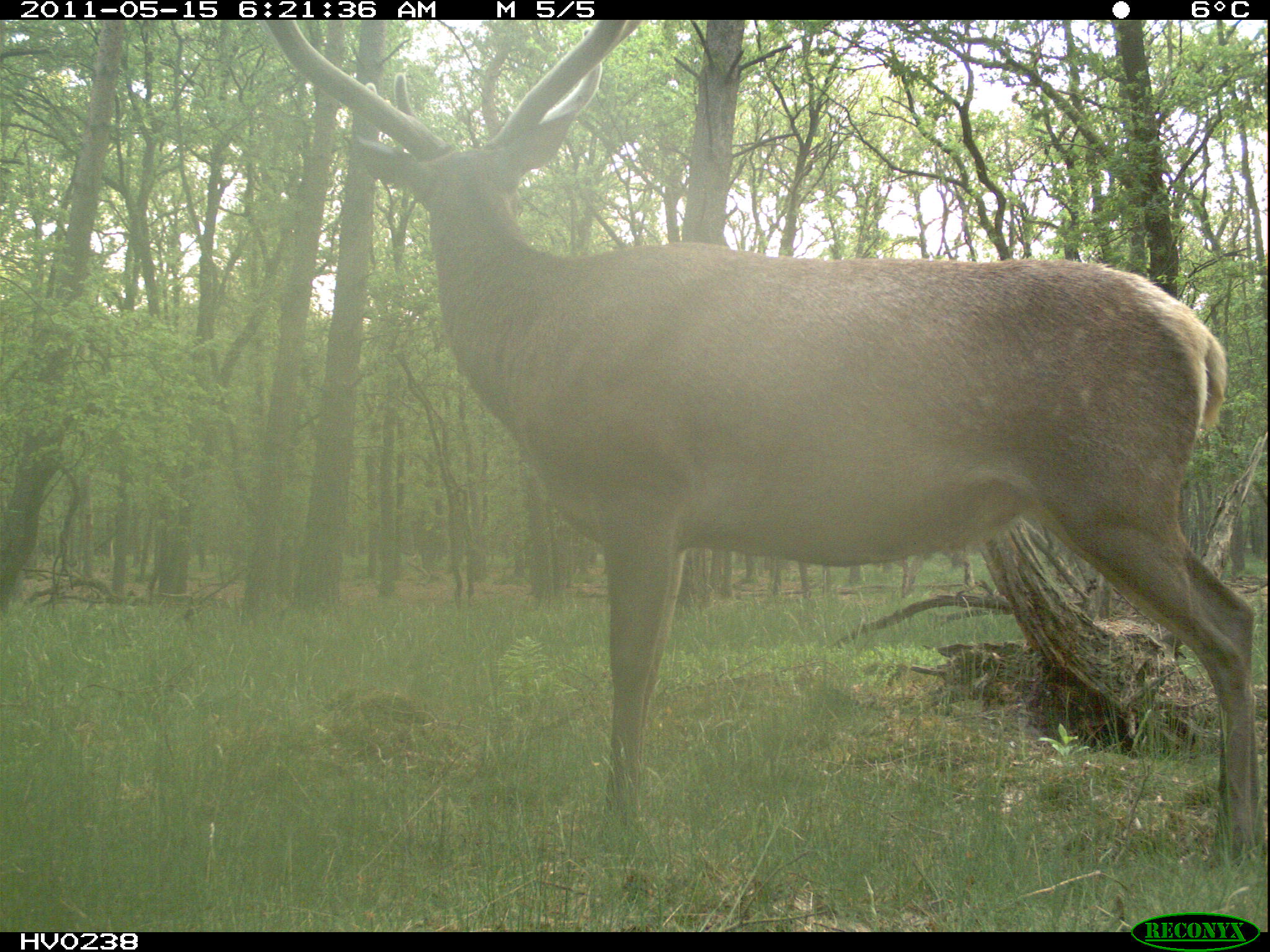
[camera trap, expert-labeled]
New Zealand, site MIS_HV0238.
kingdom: Animalia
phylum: Chordata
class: Mammalia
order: Artiodactyla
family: Cervidae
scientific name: Cervidae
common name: deer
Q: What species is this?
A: Deer (Cervidae).